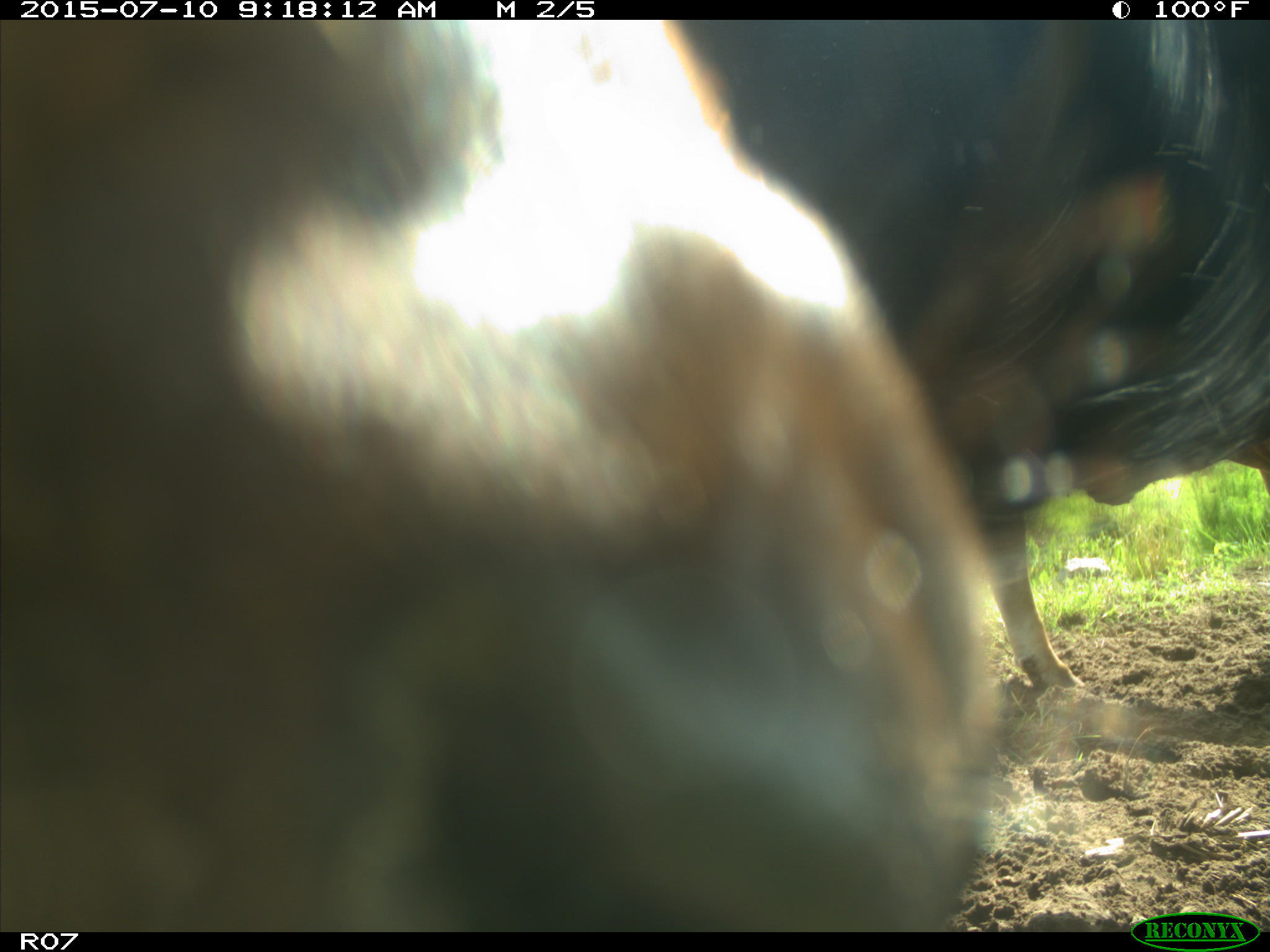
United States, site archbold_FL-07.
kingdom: Animalia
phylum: Chordata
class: Mammalia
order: Artiodactyla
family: Bovidae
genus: Bos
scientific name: Bos taurus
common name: domestic cow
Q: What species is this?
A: Bos taurus (domestic cow).